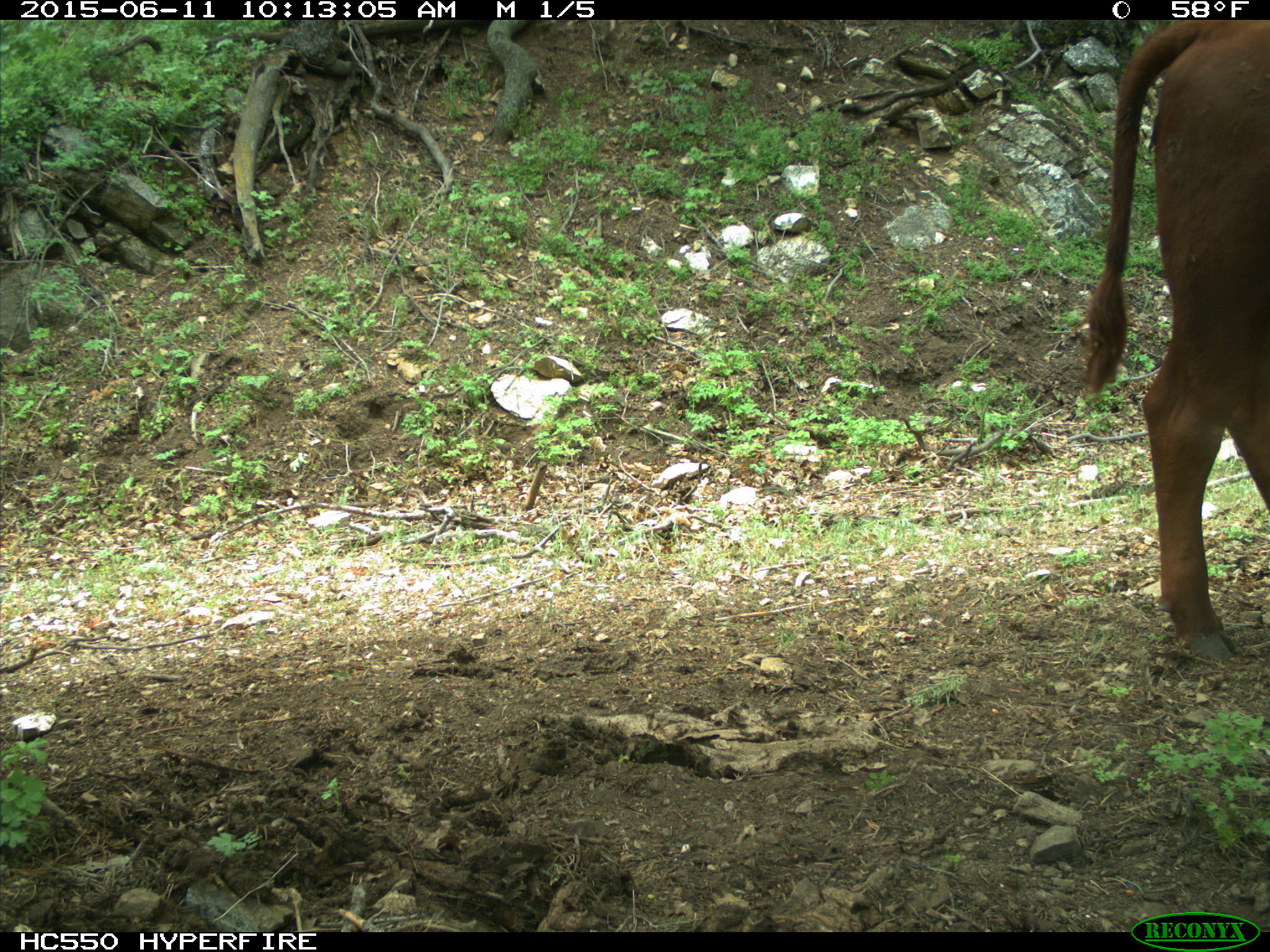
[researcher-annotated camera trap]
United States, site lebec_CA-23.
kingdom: Animalia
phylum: Chordata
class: Mammalia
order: Artiodactyla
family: Bovidae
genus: Bos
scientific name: Bos taurus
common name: domestic cow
Bos taurus (domestic cow).